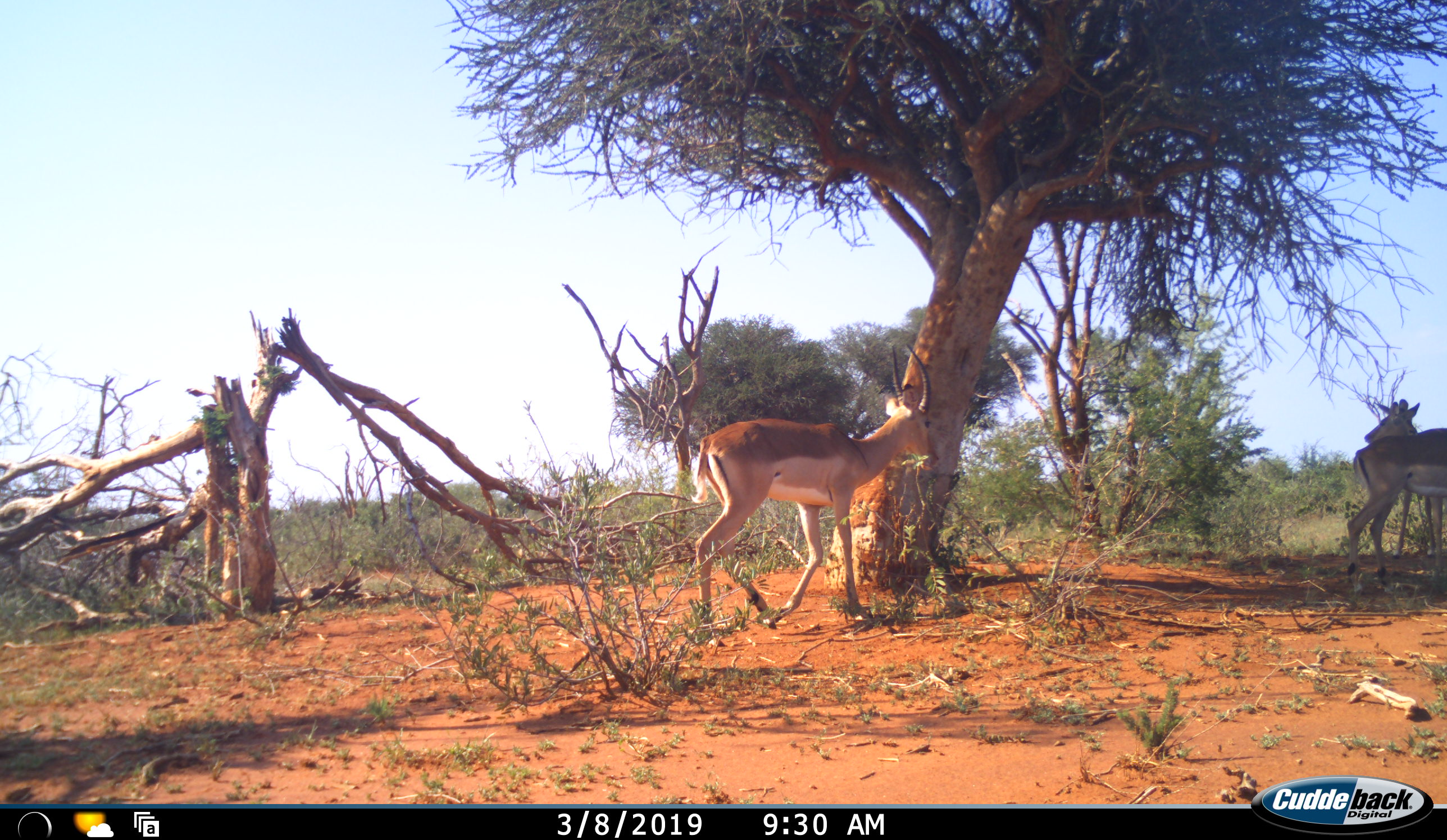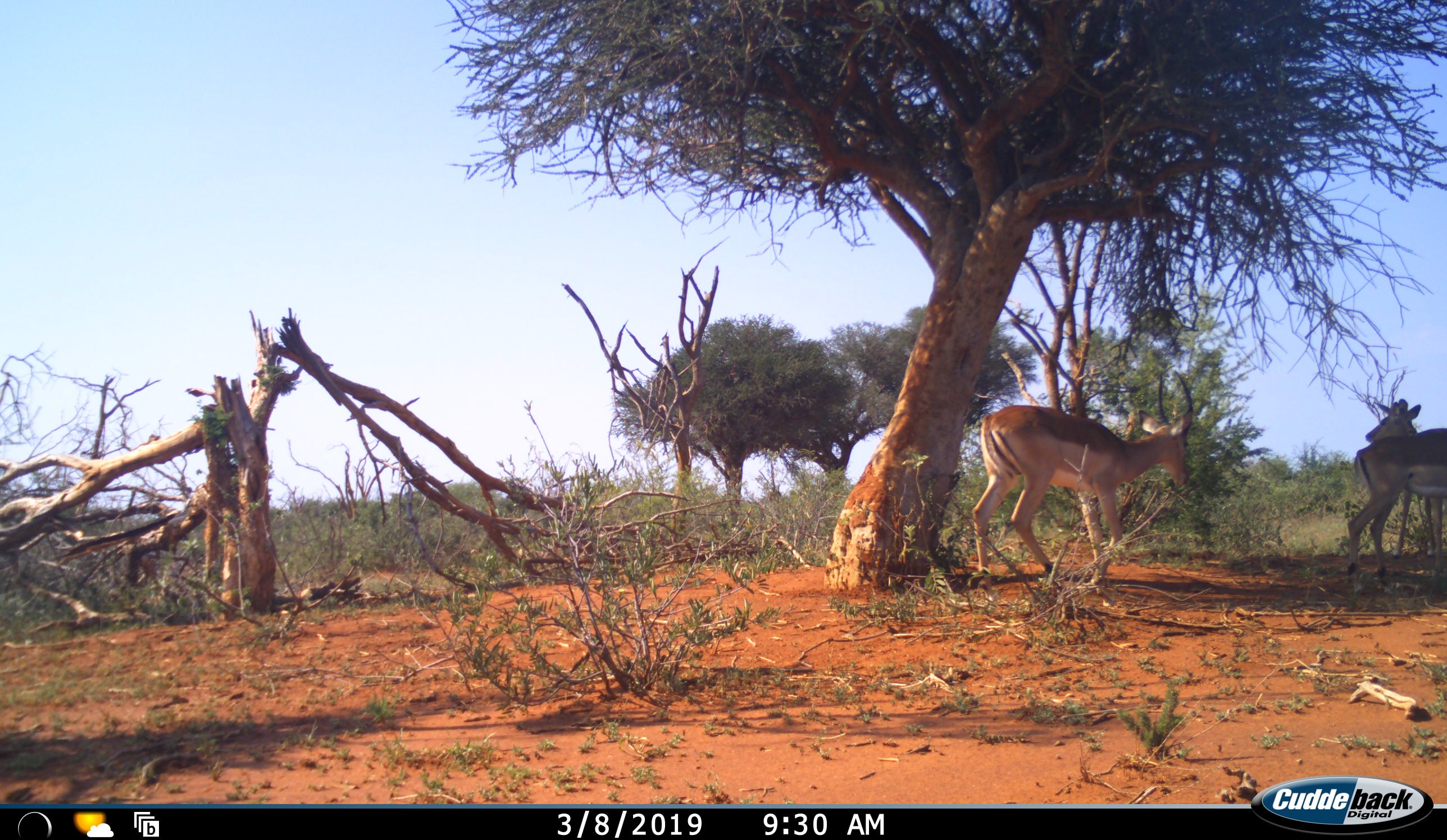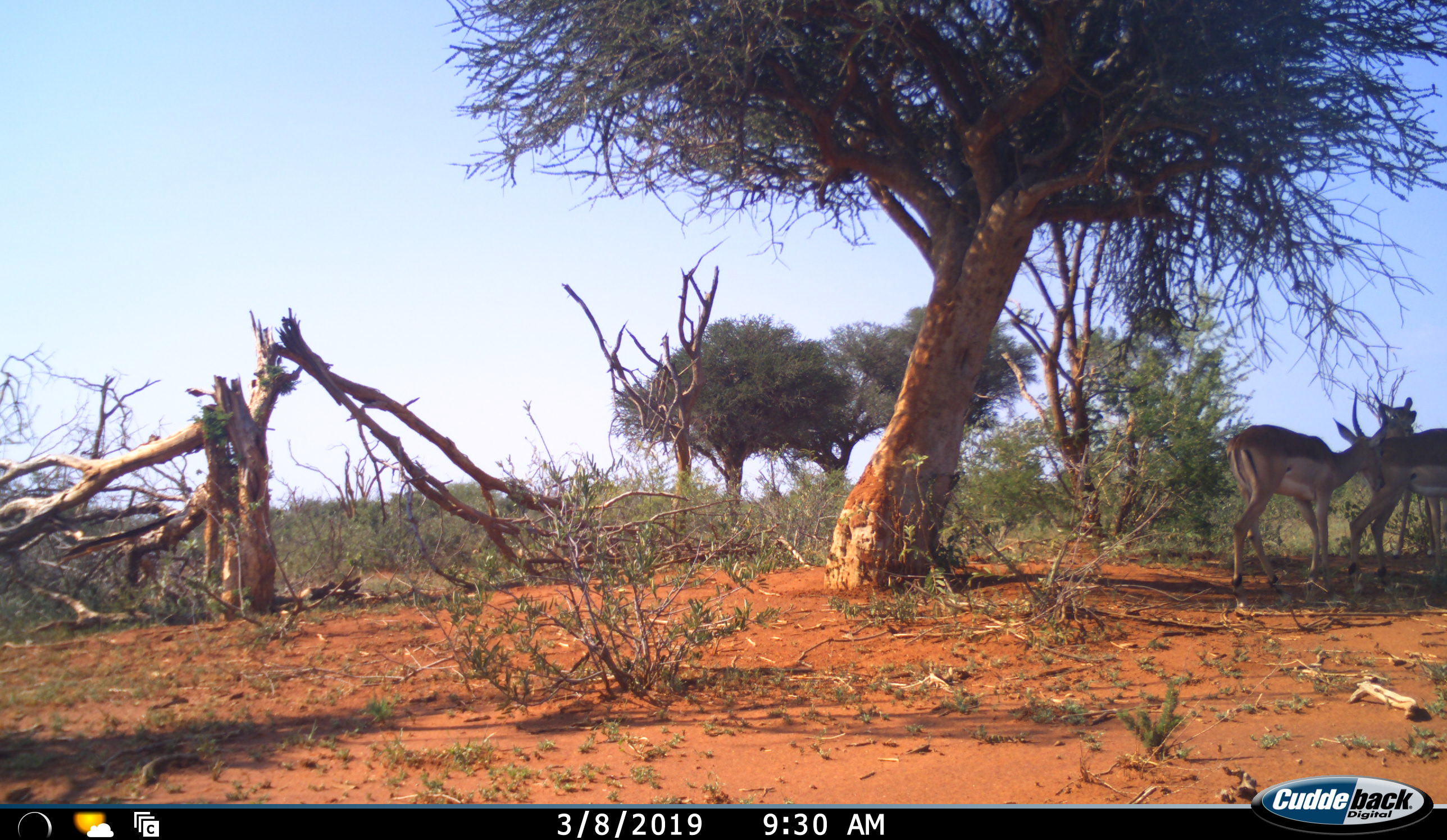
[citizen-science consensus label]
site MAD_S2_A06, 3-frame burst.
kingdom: Animalia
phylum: Chordata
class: Mammalia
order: Artiodactyla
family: Bovidae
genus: Aepyceros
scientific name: Aepyceros melampus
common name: impala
Impala (Aepyceros melampus), count 3. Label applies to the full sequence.